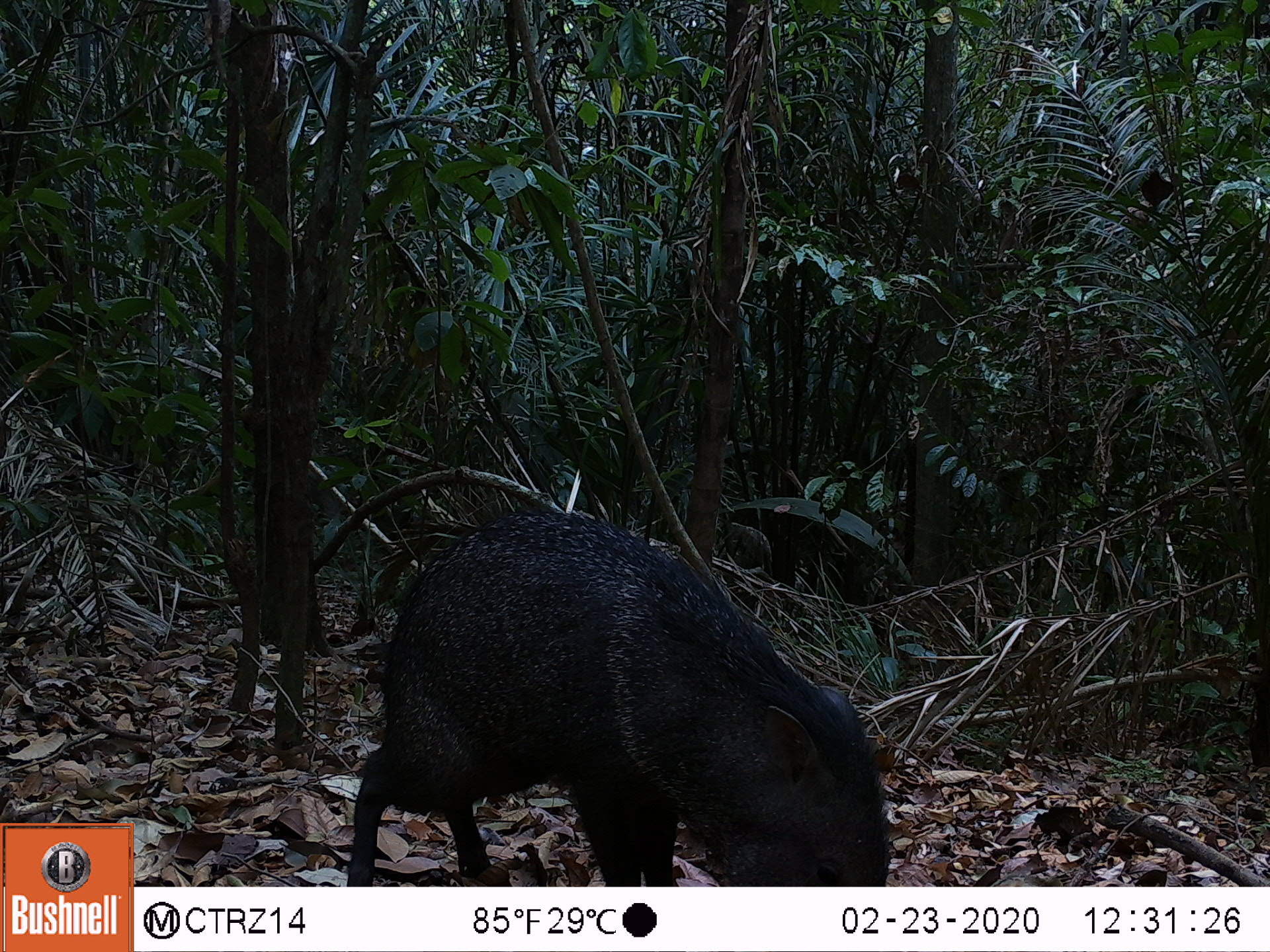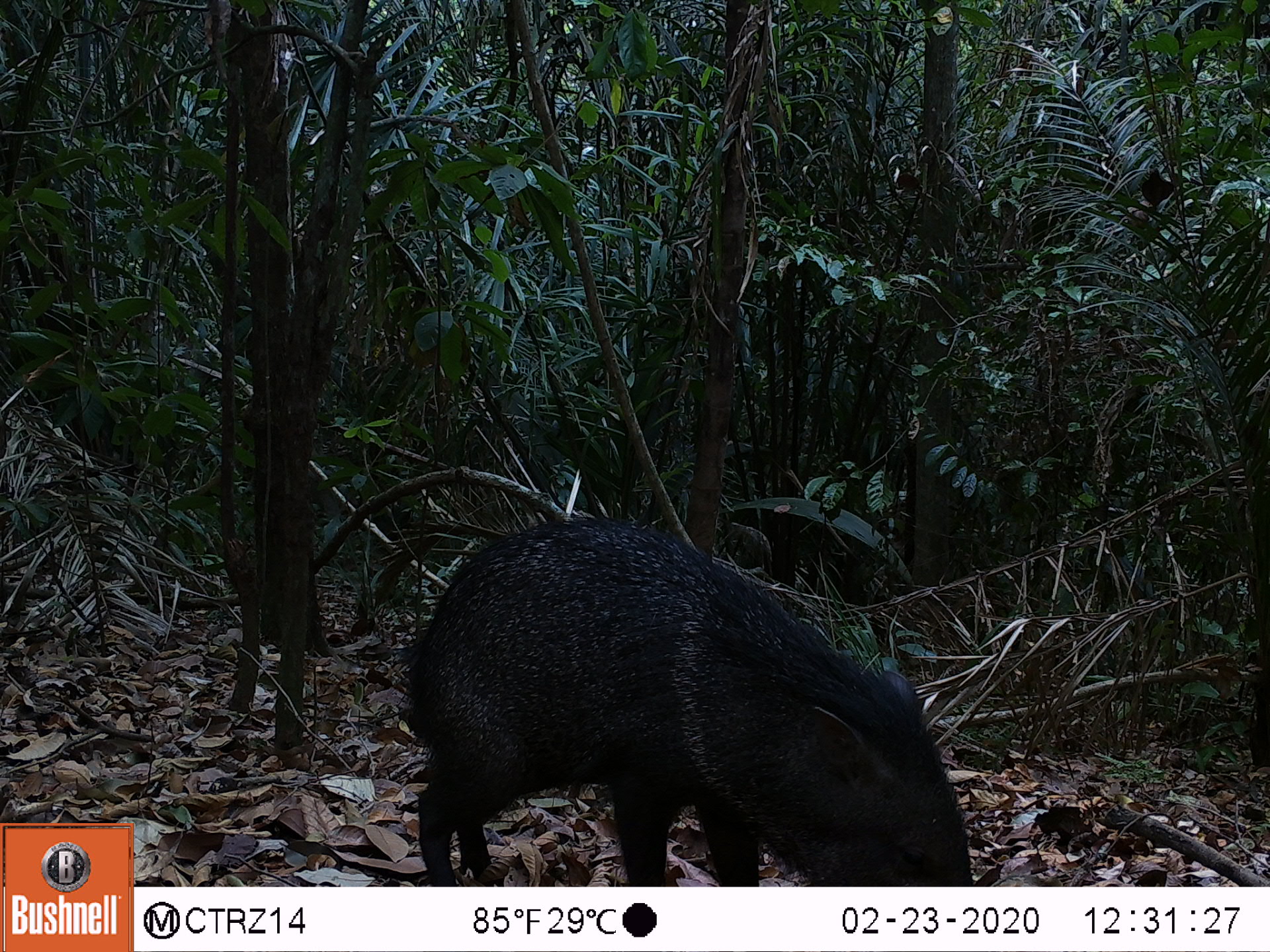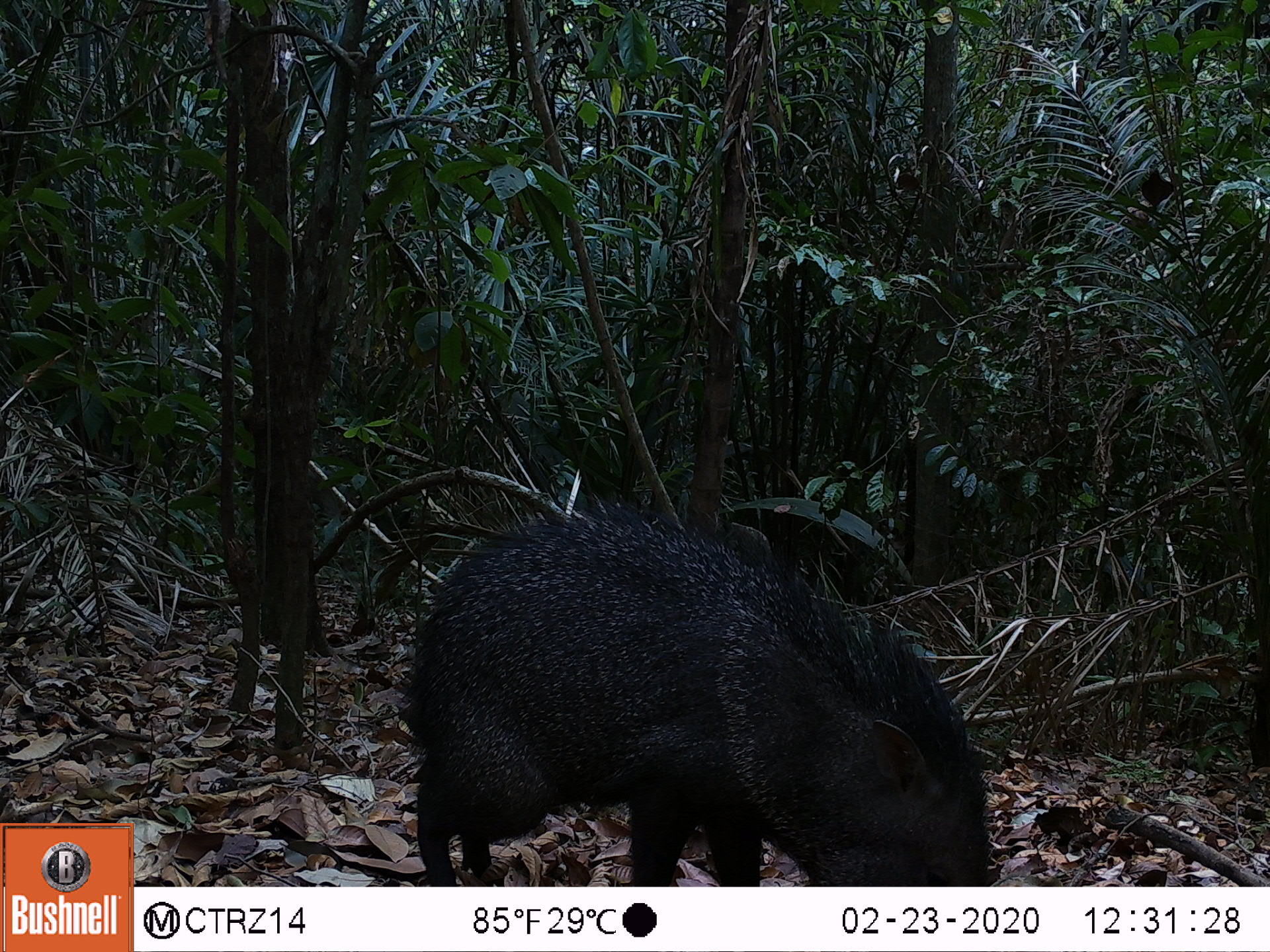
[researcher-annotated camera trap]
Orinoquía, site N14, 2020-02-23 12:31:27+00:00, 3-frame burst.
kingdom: Animalia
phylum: Chordata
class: Mammalia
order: Artiodactyla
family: Tayassuidae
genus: Pecari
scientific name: Pecari tajacu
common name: collared peccary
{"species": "collared peccary (Pecari tajacu)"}